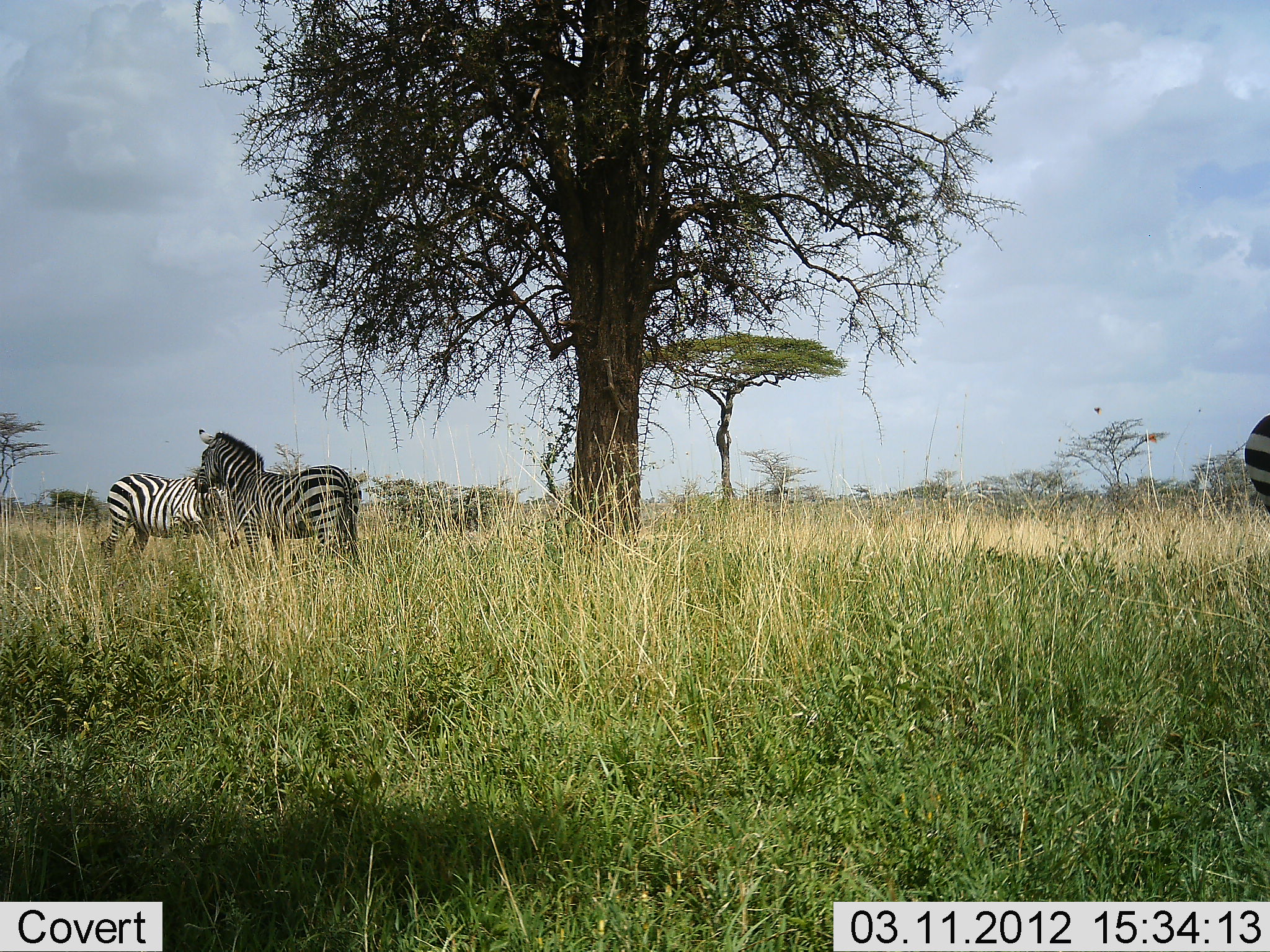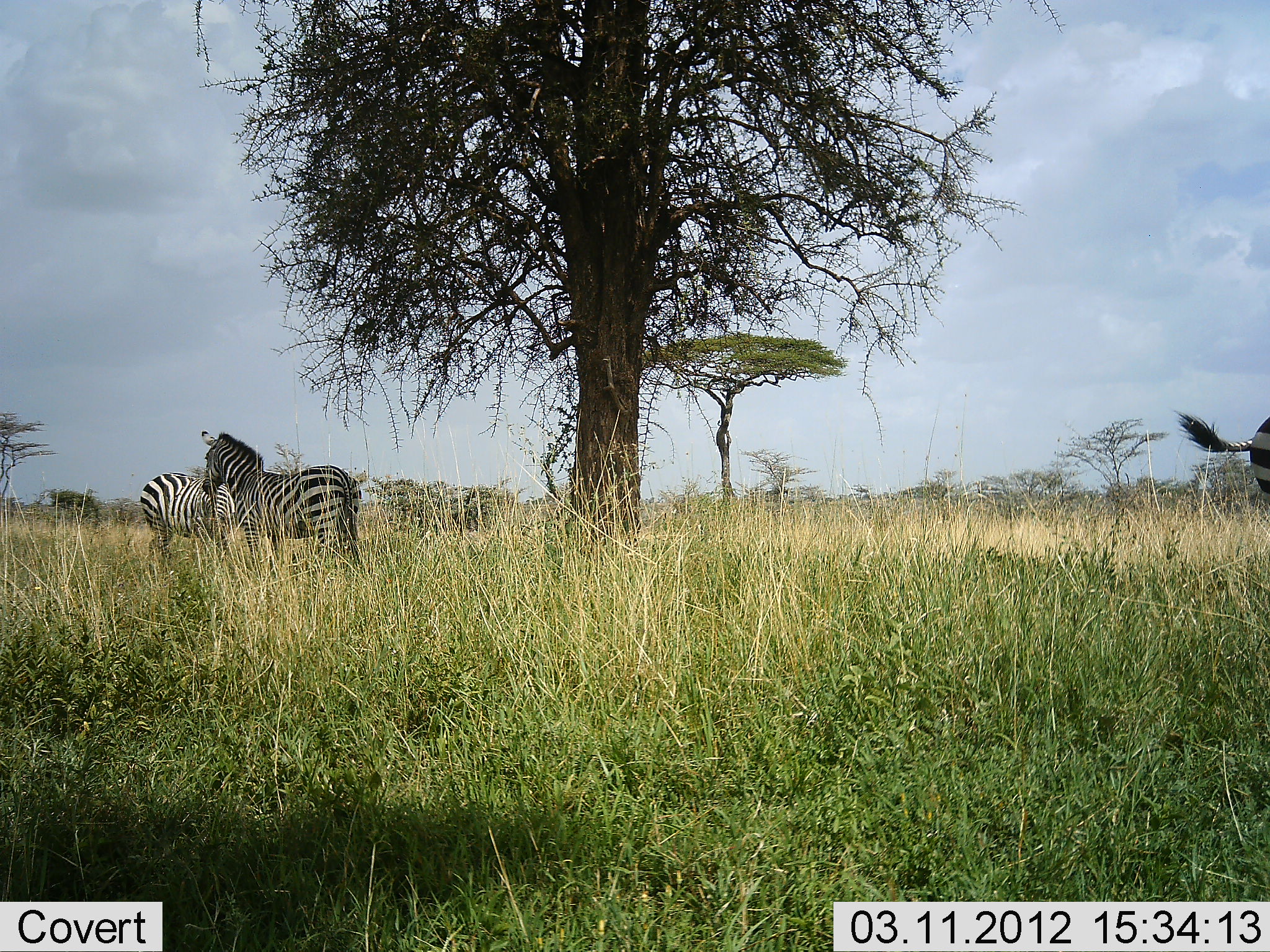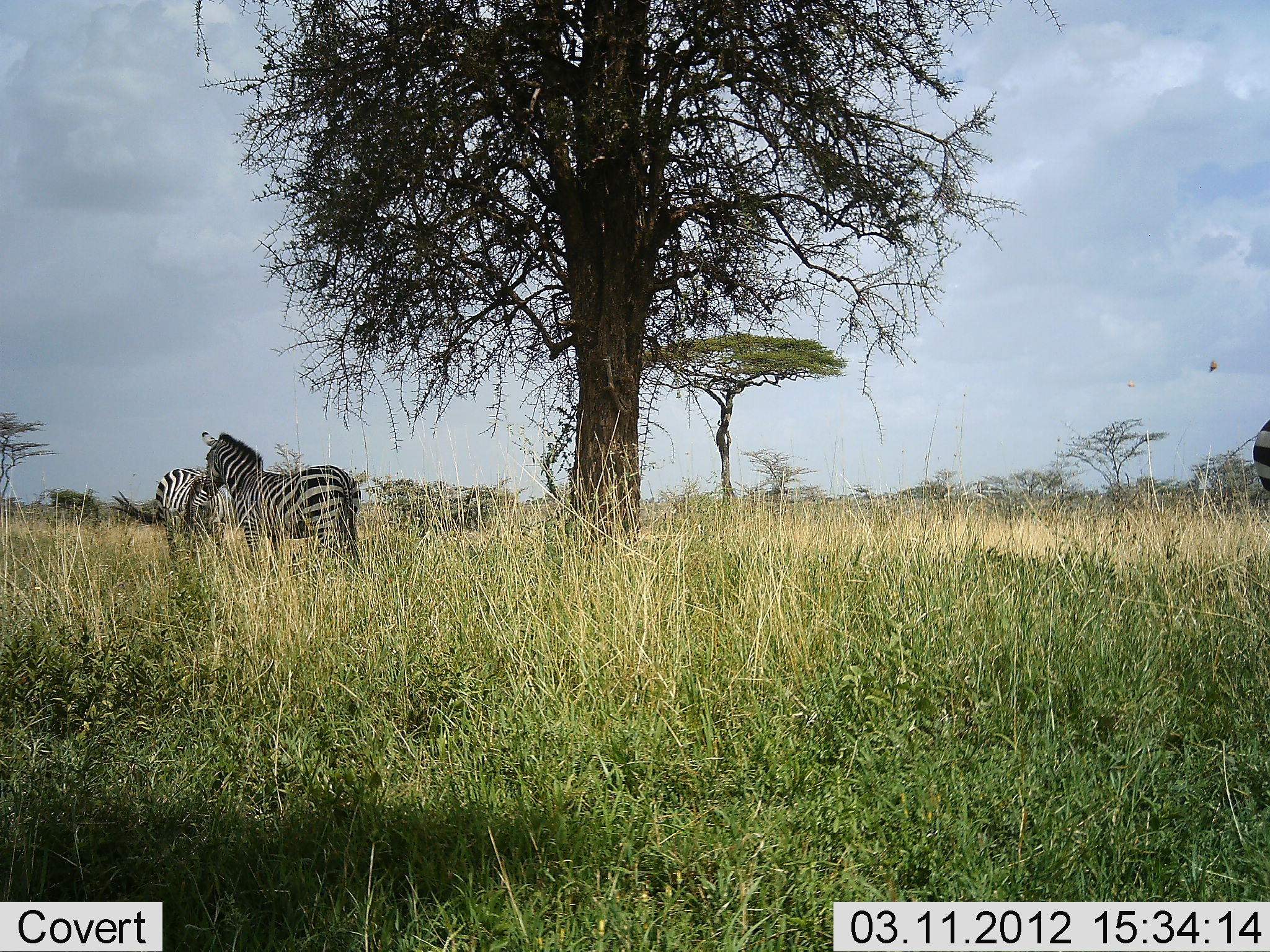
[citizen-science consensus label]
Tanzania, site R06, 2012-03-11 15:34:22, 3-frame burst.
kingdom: Animalia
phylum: Chordata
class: Mammalia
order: Perissodactyla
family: Equidae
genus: Equus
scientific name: Equus quagga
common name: plains zebra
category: zebra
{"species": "zebra (plains zebra) (Equus quagga)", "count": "3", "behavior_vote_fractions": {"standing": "90%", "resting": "10%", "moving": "25%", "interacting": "0%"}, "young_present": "0%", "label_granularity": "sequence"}